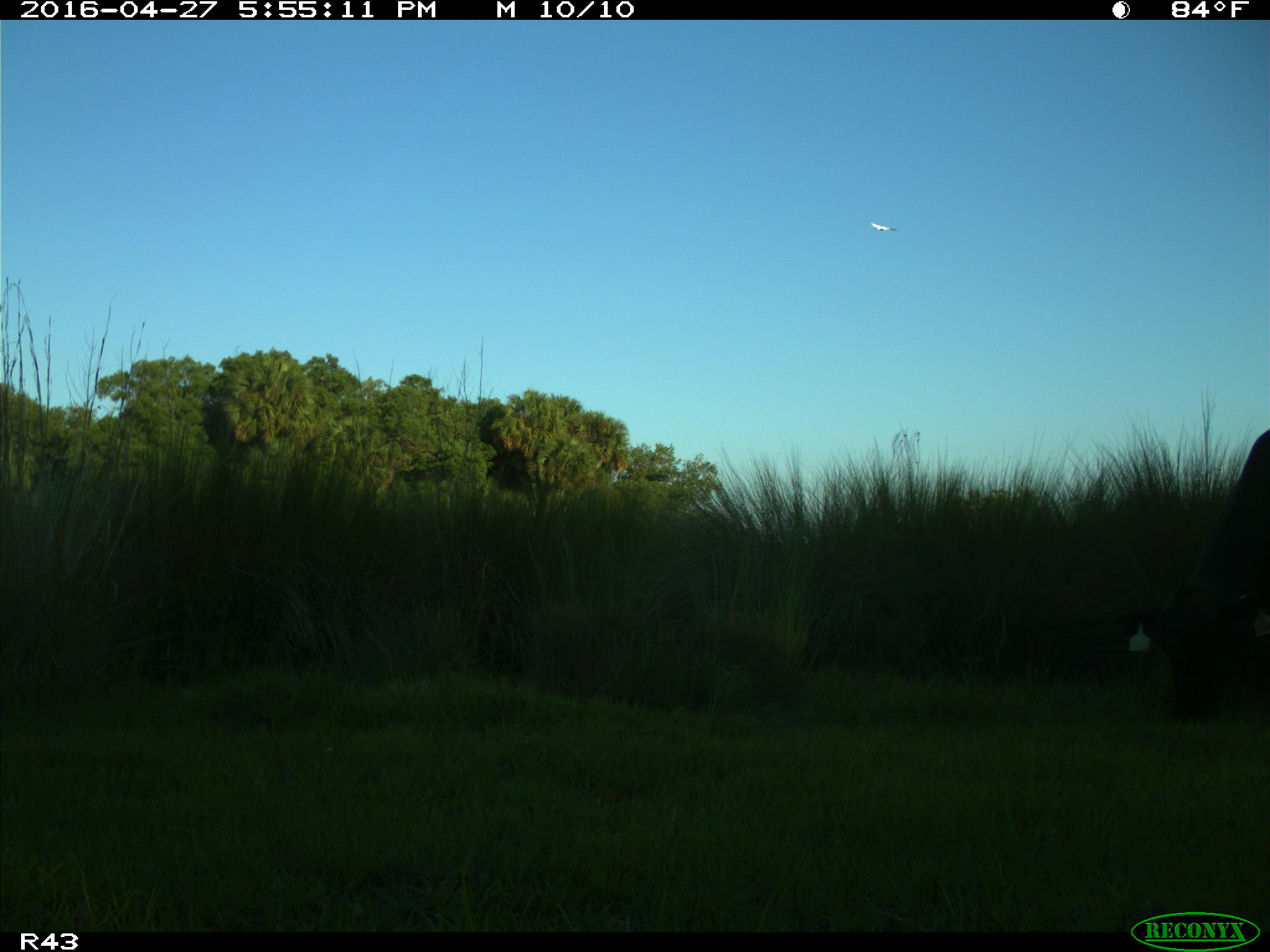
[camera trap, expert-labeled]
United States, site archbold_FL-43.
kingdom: Animalia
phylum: Chordata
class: Mammalia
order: Artiodactyla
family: Bovidae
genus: Bos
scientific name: Bos taurus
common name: domestic cow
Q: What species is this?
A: Bos taurus (domestic cow).